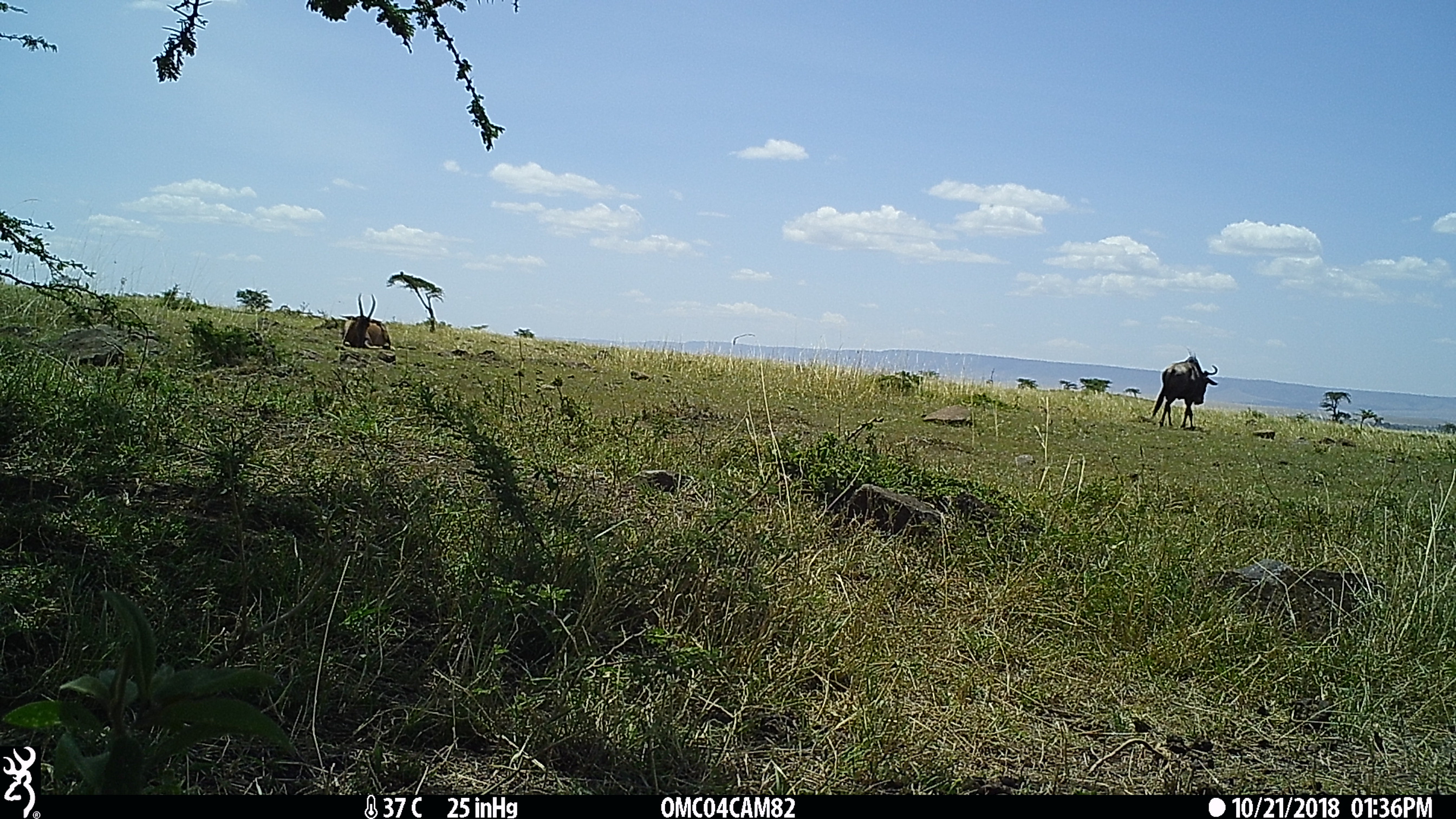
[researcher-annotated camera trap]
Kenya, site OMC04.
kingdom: Animalia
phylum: Chordata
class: Mammalia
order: Artiodactyla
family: Bovidae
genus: Damaliscus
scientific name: Damaliscus lunatus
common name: topi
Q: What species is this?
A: Topi (Damaliscus lunatus).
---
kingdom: Animalia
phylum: Chordata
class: Mammalia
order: Artiodactyla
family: Bovidae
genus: Connochaetes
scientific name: Connochaetes taurinus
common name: blue wildebeest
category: wildebeest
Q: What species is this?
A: Wildebeest (blue wildebeest) (Connochaetes taurinus).